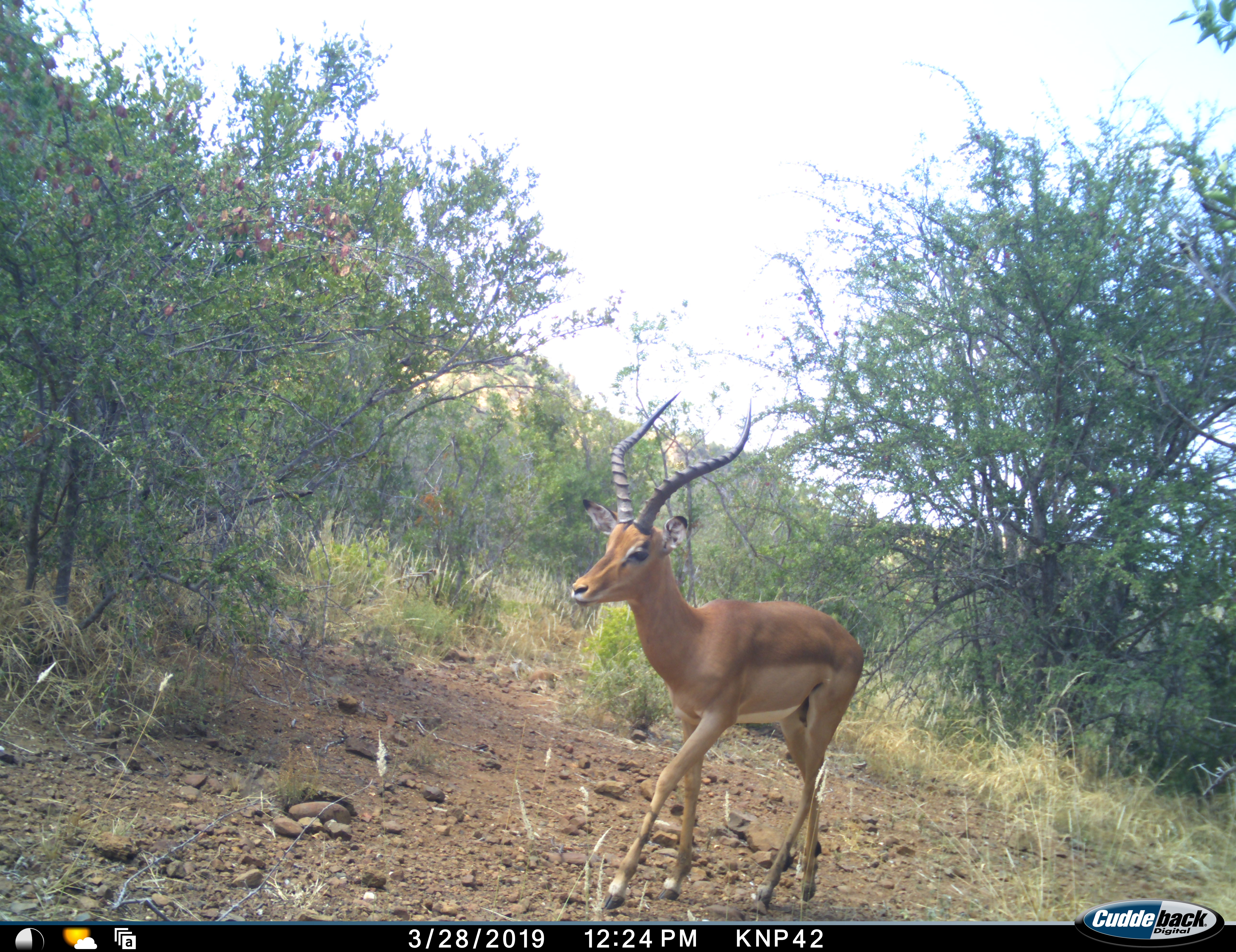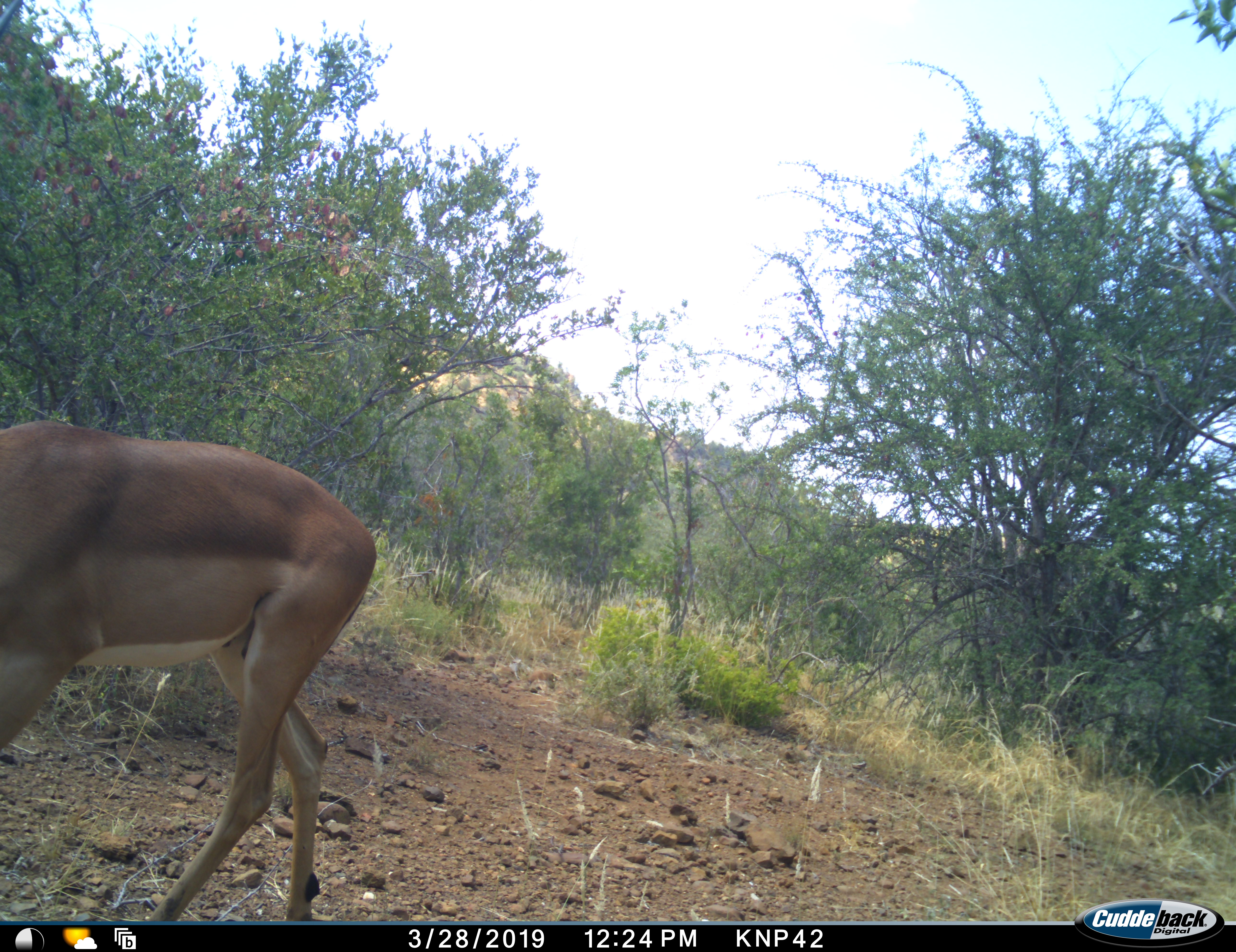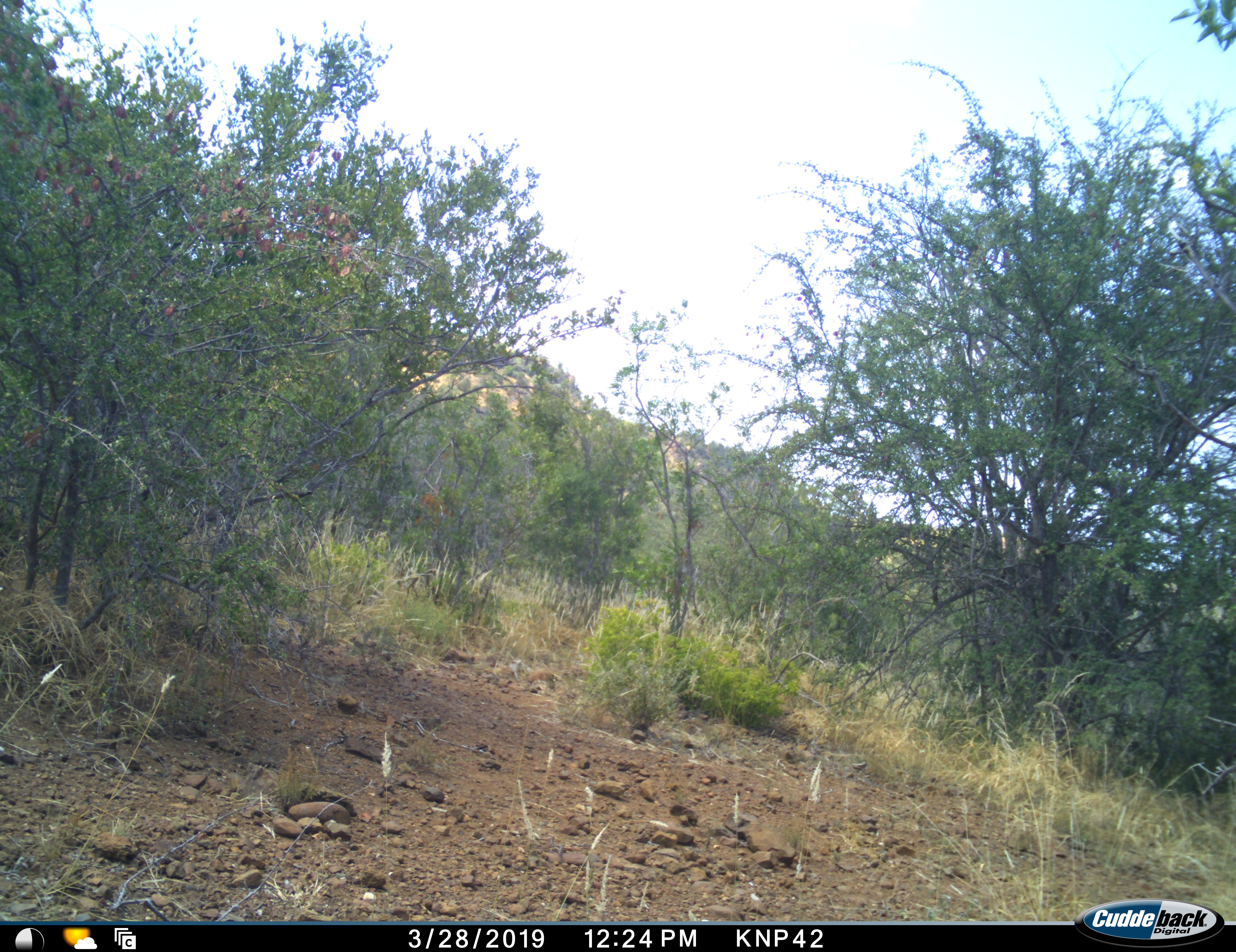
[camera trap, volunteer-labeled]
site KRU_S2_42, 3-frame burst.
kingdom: Animalia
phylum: Chordata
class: Mammalia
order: Artiodactyla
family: Bovidae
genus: Aepyceros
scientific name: Aepyceros melampus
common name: impala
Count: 1.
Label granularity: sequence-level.